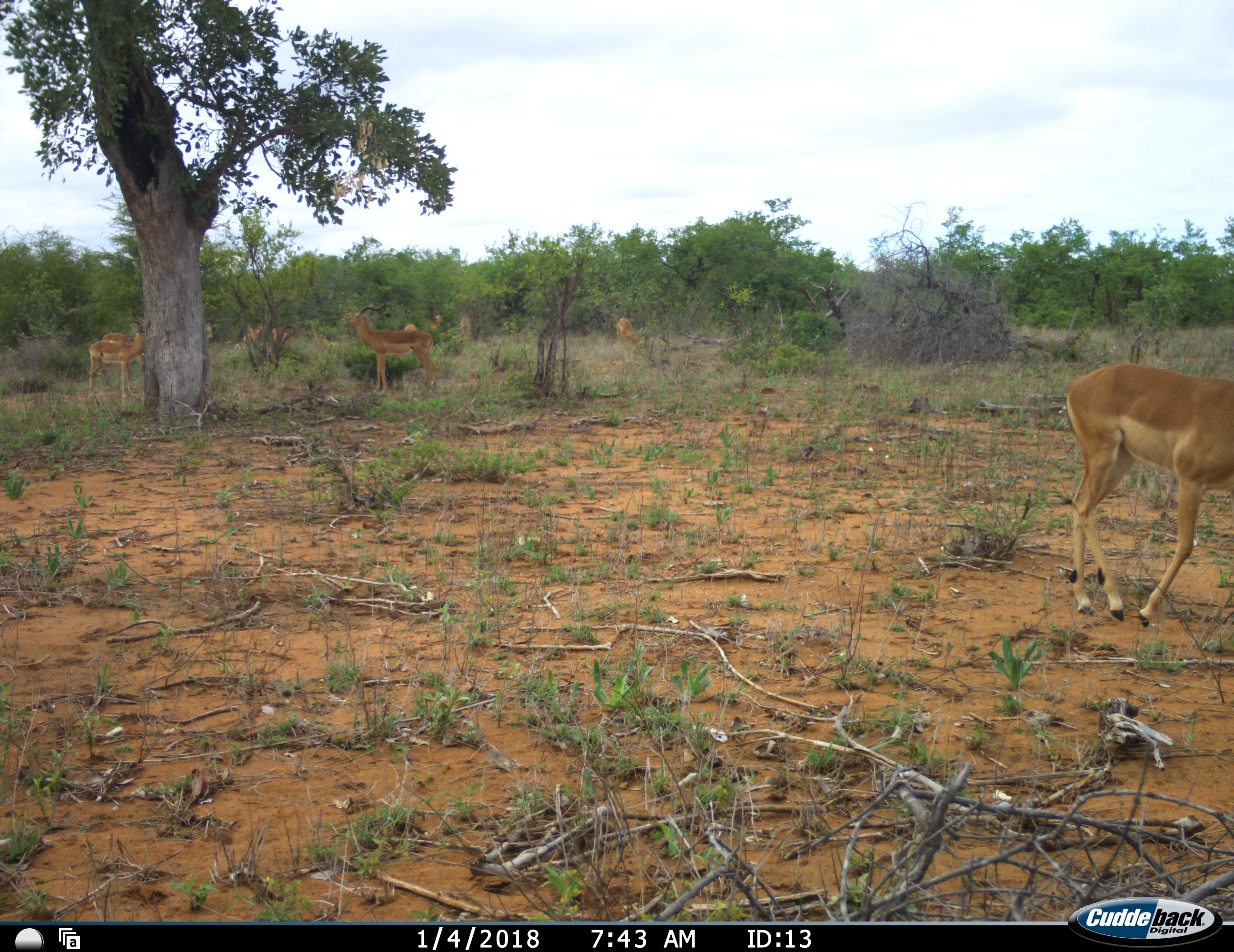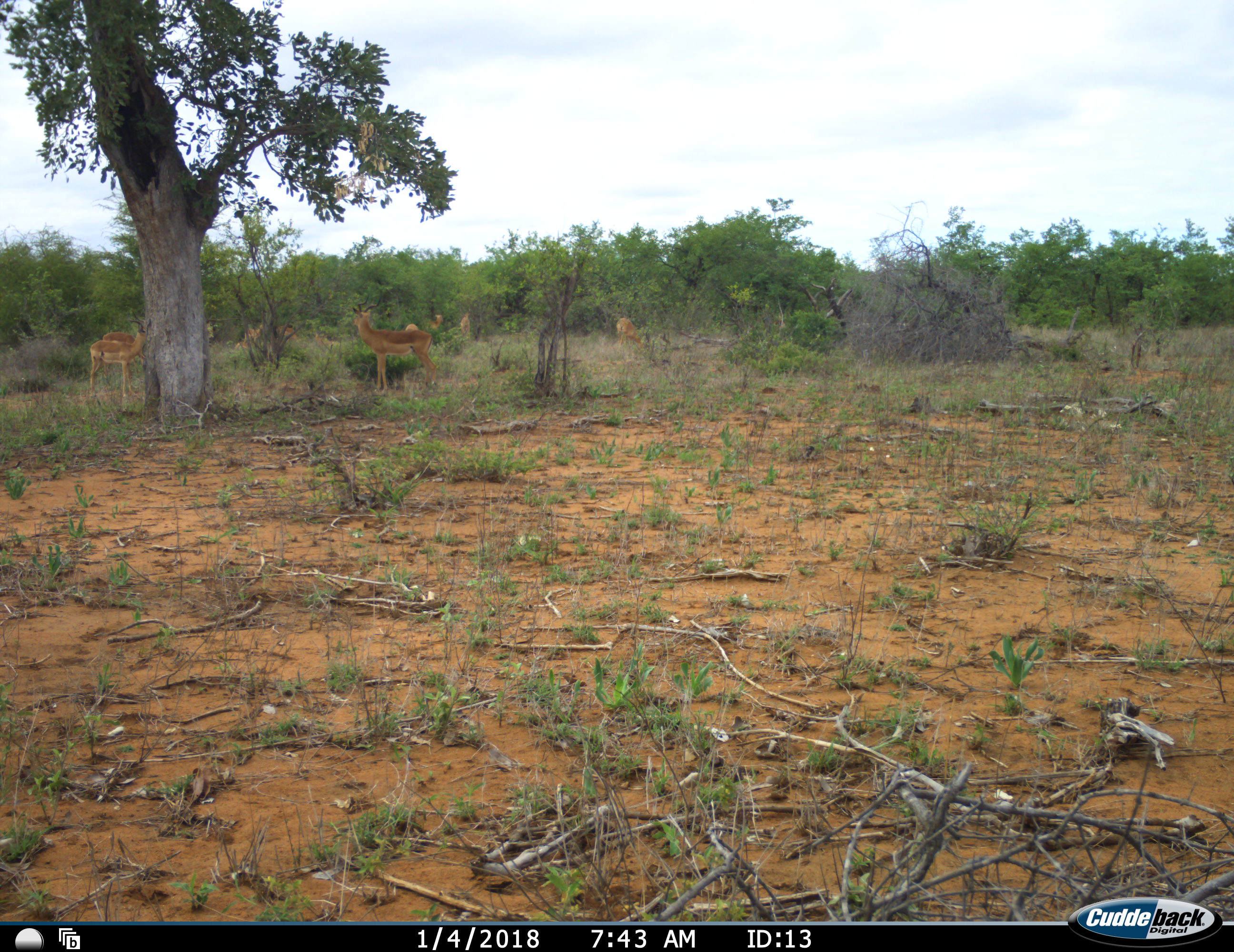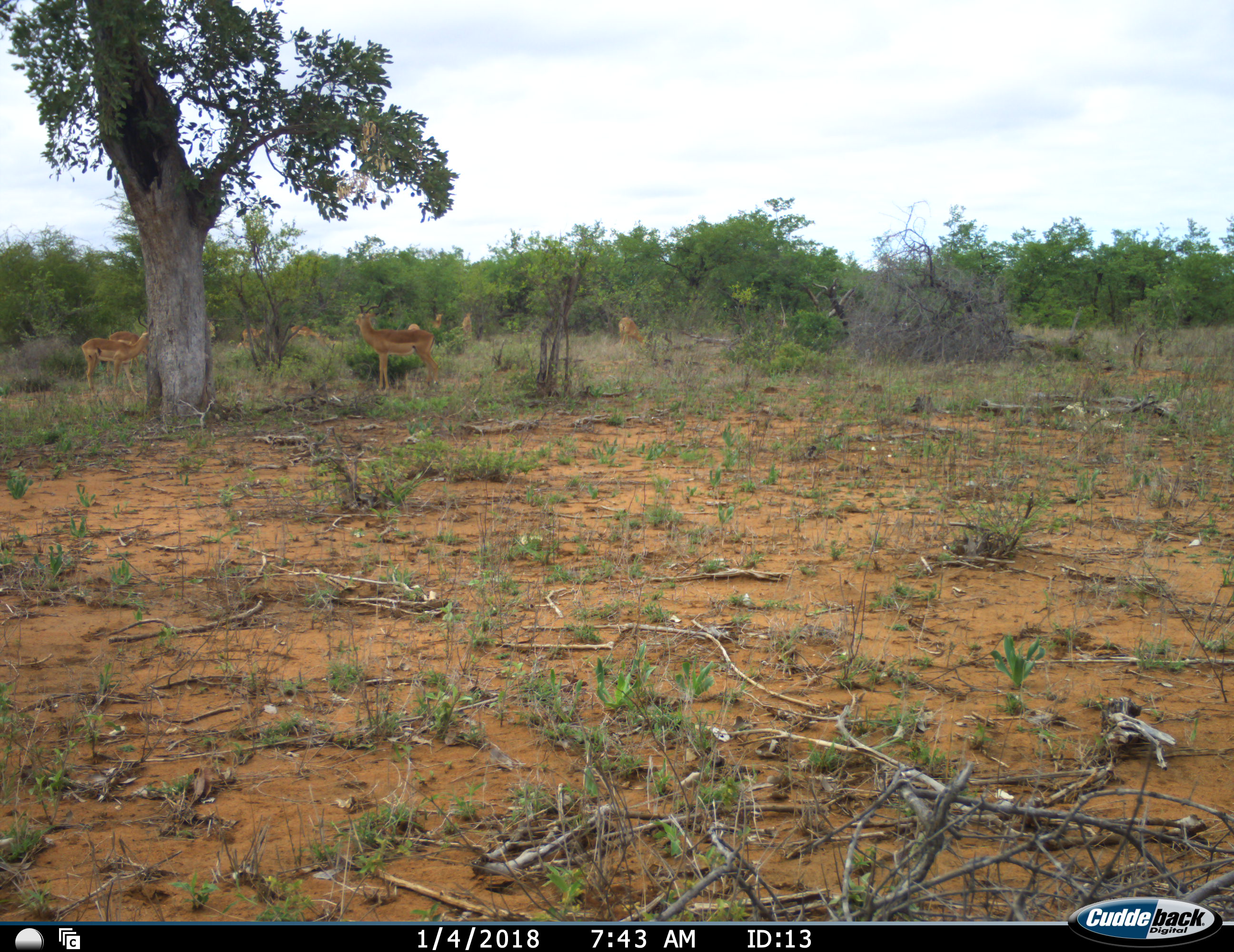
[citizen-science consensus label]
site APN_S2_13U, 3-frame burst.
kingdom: Animalia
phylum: Chordata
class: Mammalia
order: Artiodactyla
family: Bovidae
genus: Aepyceros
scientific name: Aepyceros melampus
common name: impala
Impala (Aepyceros melampus), count 11-50. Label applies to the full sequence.